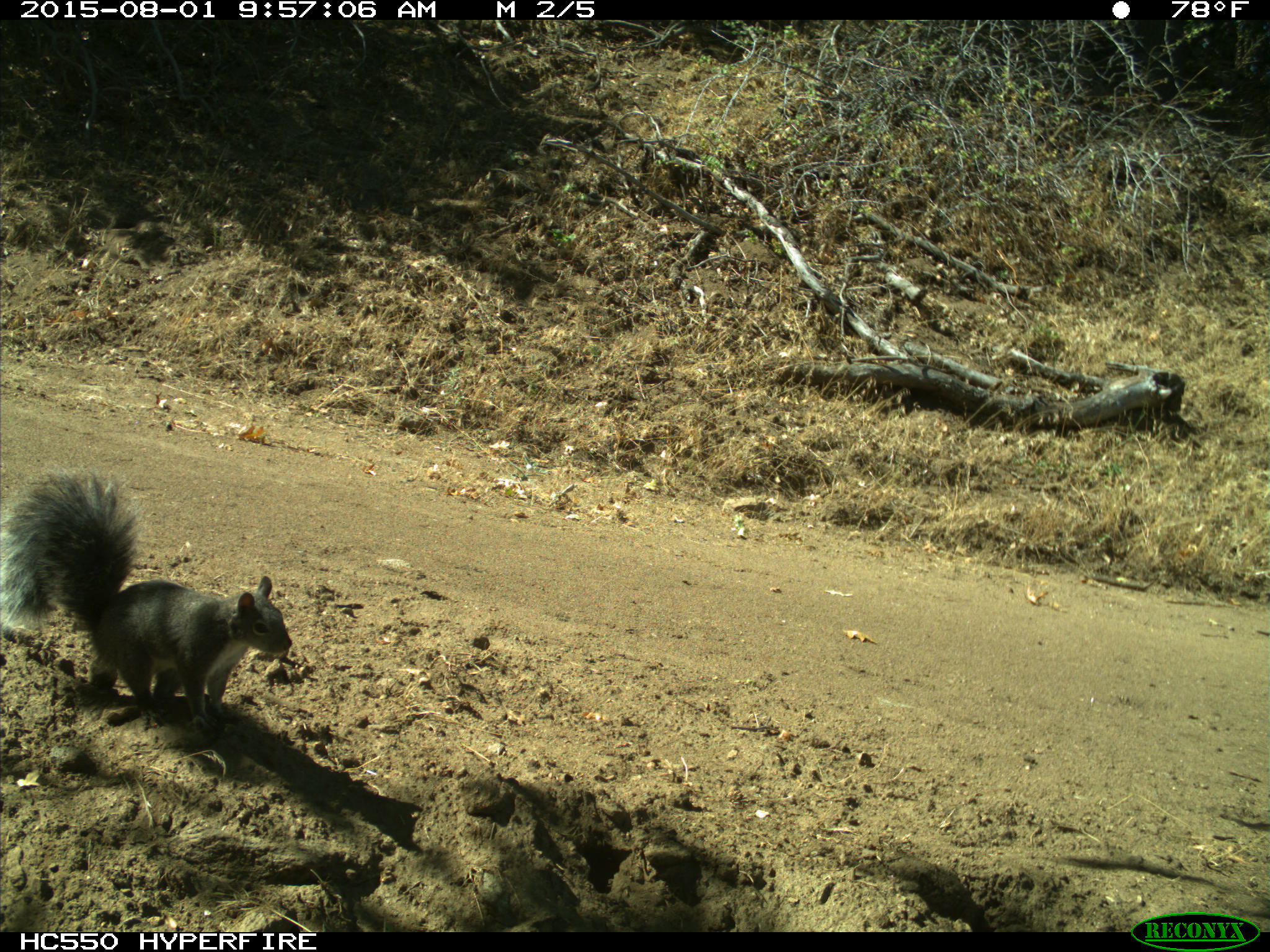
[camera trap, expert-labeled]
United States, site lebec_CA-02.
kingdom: Animalia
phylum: Chordata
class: Mammalia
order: Rodentia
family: Sciuridae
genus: Sciurus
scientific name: Sciurus carolinensis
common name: eastern gray squirrel